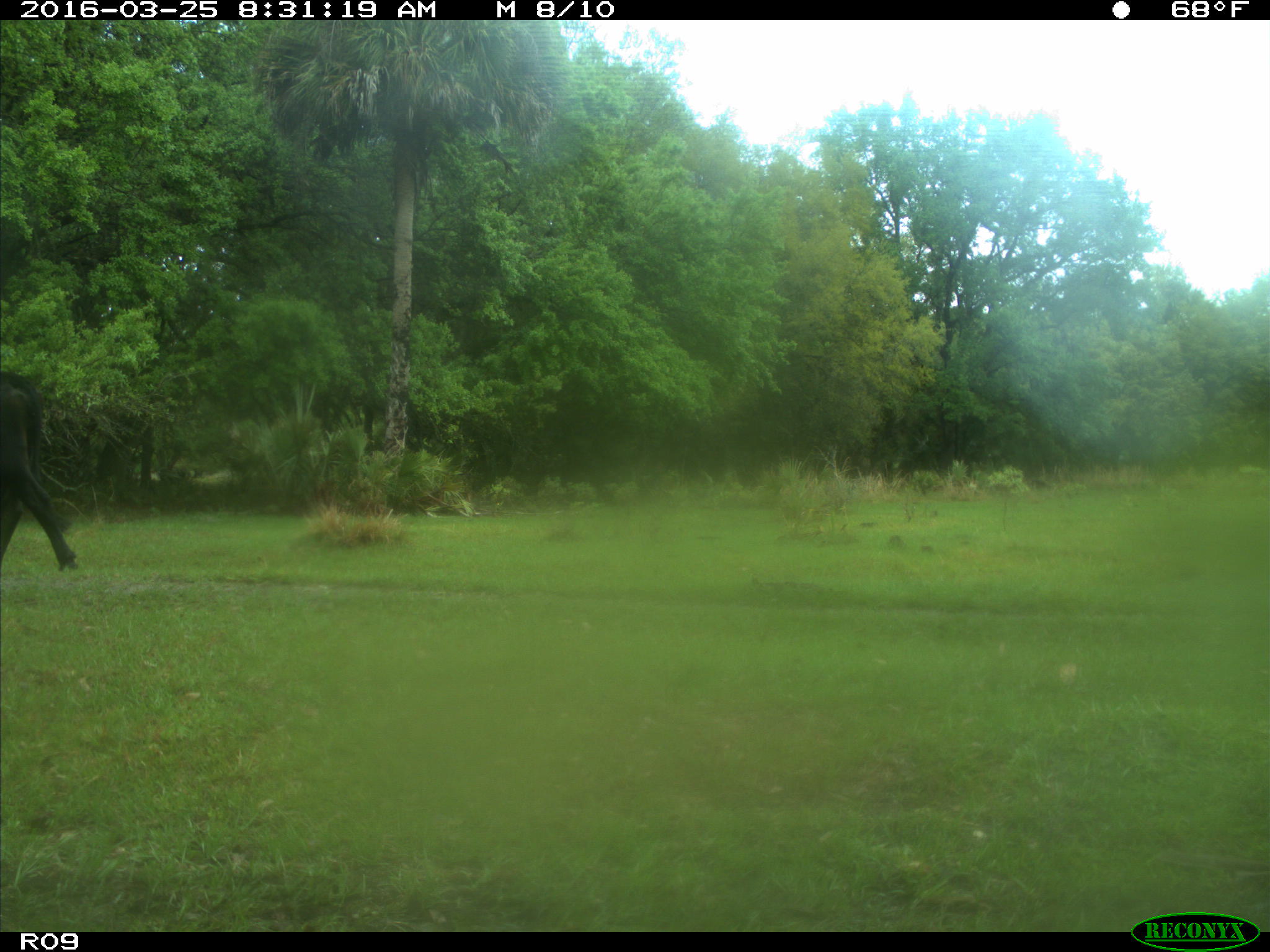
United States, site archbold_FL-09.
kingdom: Animalia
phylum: Chordata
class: Mammalia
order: Artiodactyla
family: Bovidae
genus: Bos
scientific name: Bos taurus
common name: domestic cow